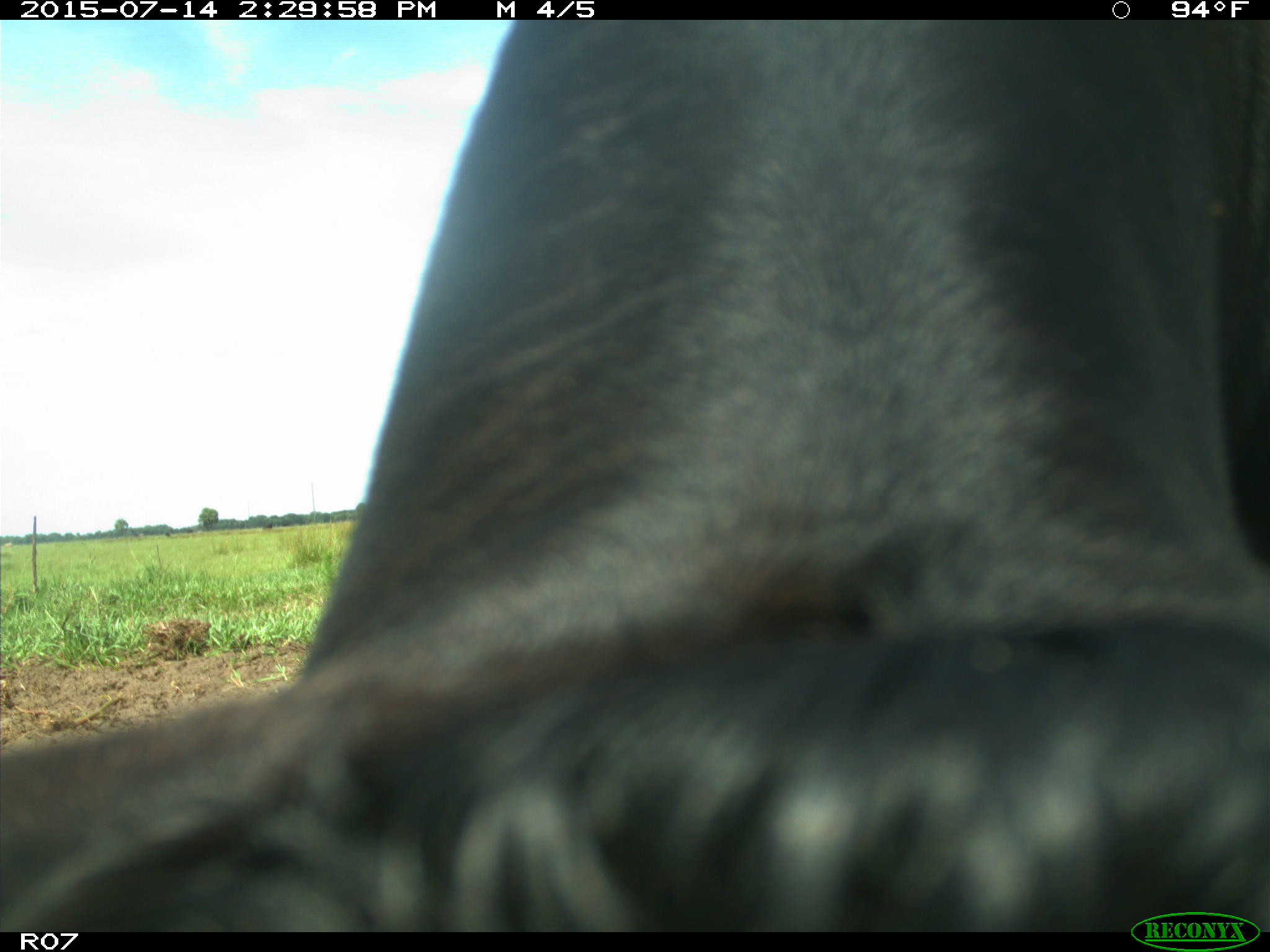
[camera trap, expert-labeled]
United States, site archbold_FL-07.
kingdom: Animalia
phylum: Chordata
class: Mammalia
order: Artiodactyla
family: Bovidae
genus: Bos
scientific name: Bos taurus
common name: domestic cow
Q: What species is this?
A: Bos taurus (domestic cow).